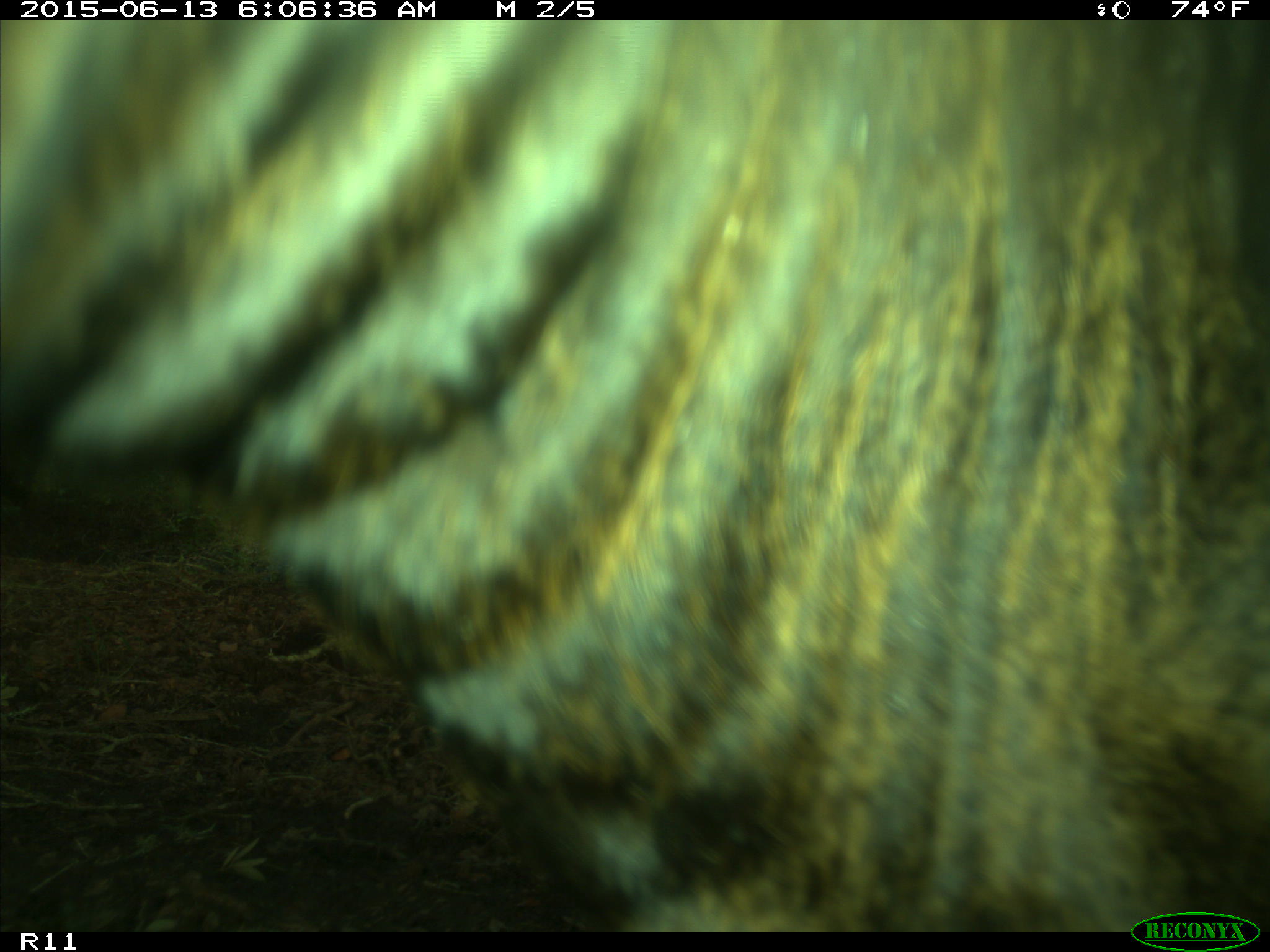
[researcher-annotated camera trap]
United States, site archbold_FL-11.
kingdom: Animalia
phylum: Chordata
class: Mammalia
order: Artiodactyla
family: Bovidae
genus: Bos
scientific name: Bos taurus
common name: domestic cow